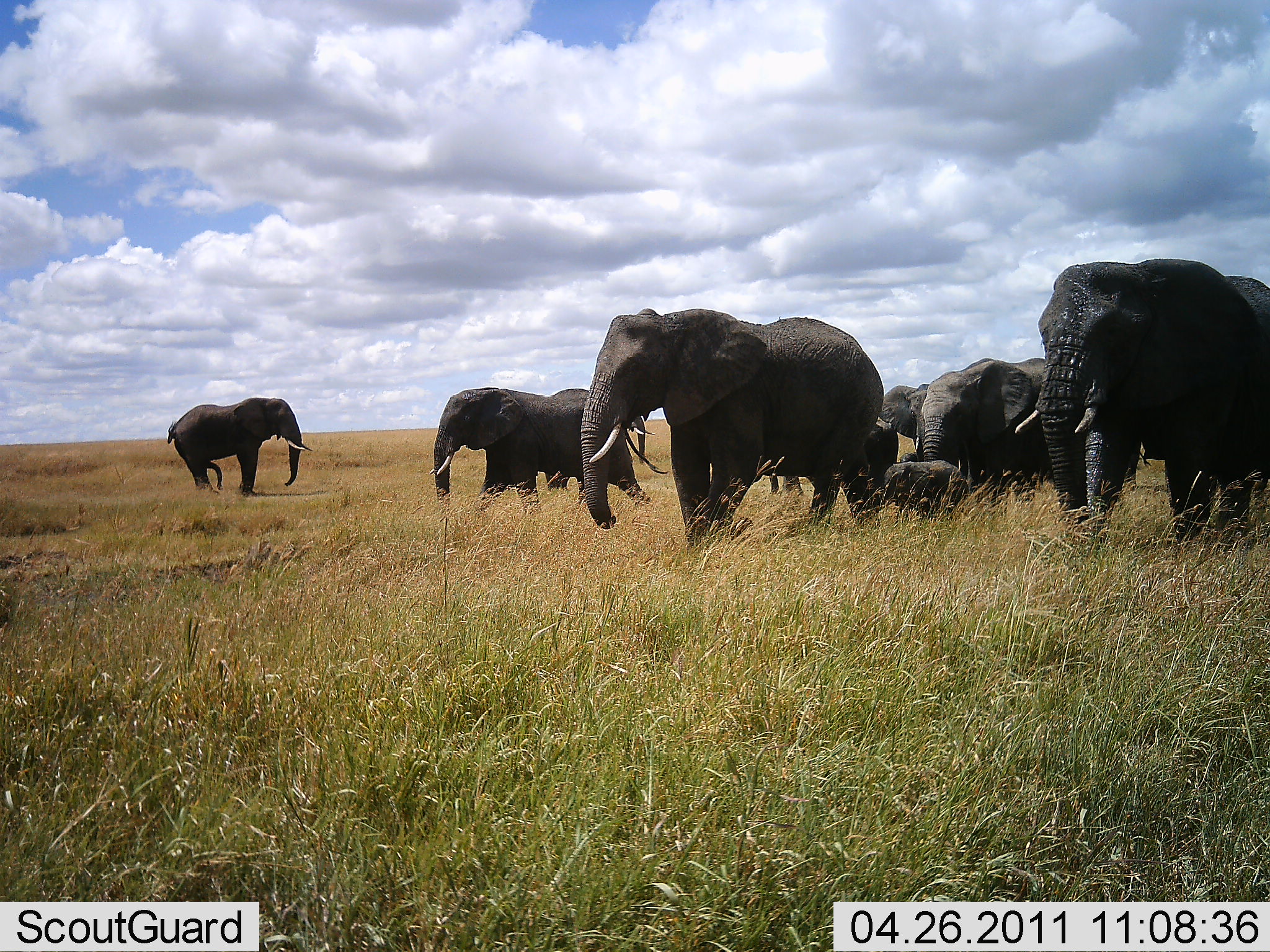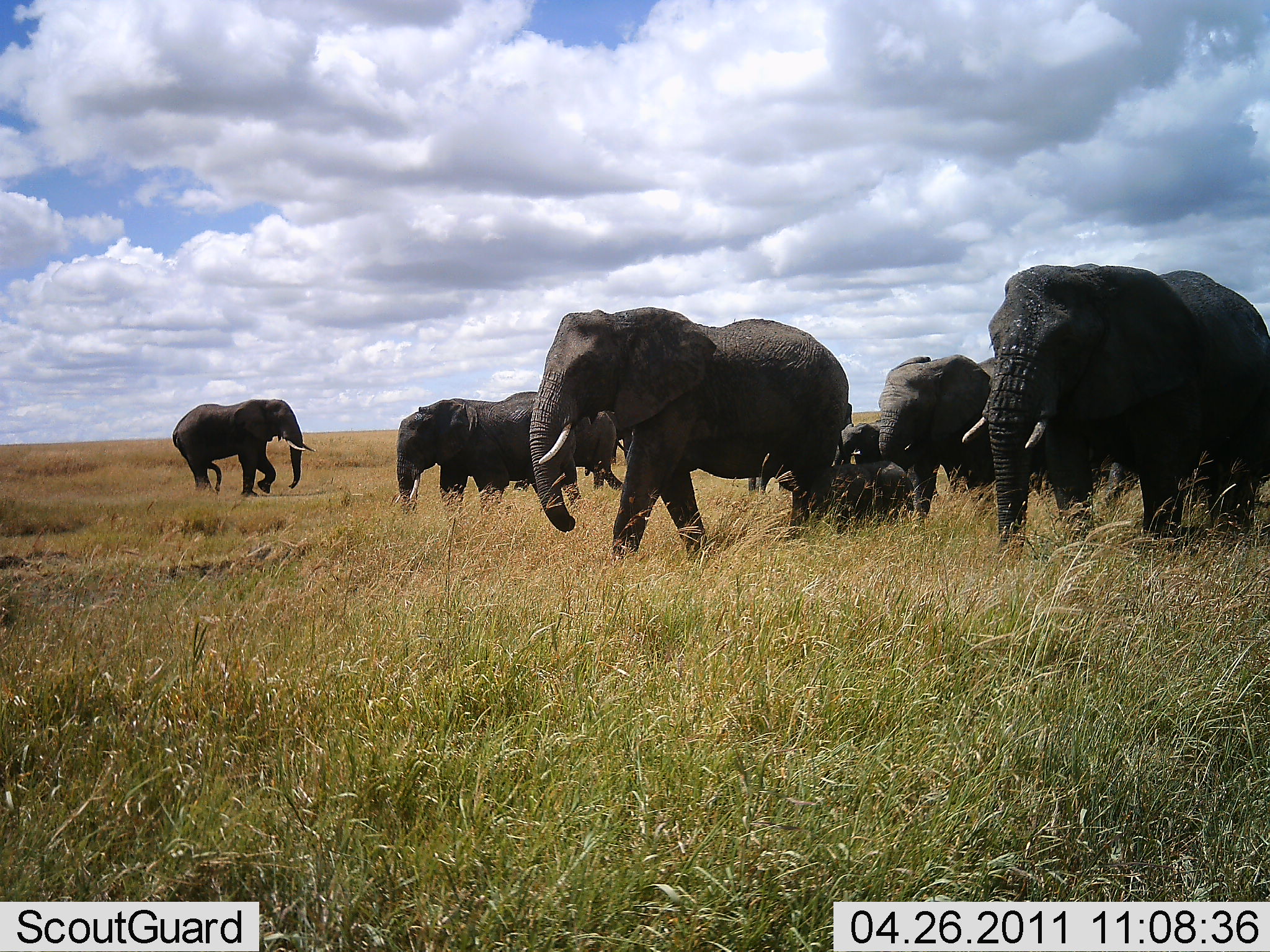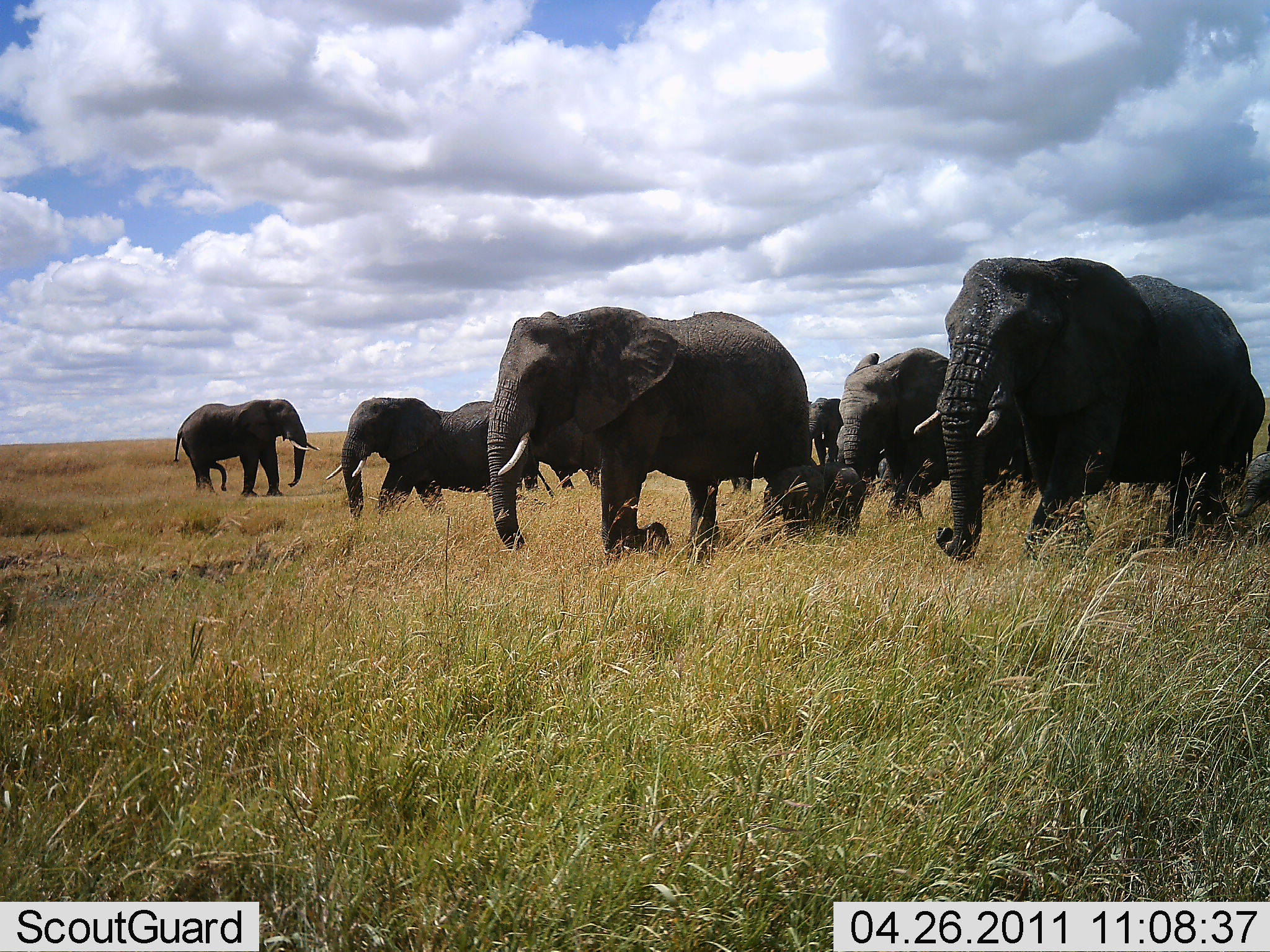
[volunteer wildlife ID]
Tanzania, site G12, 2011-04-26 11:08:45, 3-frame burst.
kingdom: Animalia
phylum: Chordata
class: Mammalia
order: Proboscidea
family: Elephantidae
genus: Loxodonta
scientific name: Loxodonta africana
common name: african bush elephant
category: elephant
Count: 9.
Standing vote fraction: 31%.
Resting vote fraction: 0%.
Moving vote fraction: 100%.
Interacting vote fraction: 8%.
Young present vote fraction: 92%.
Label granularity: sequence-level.